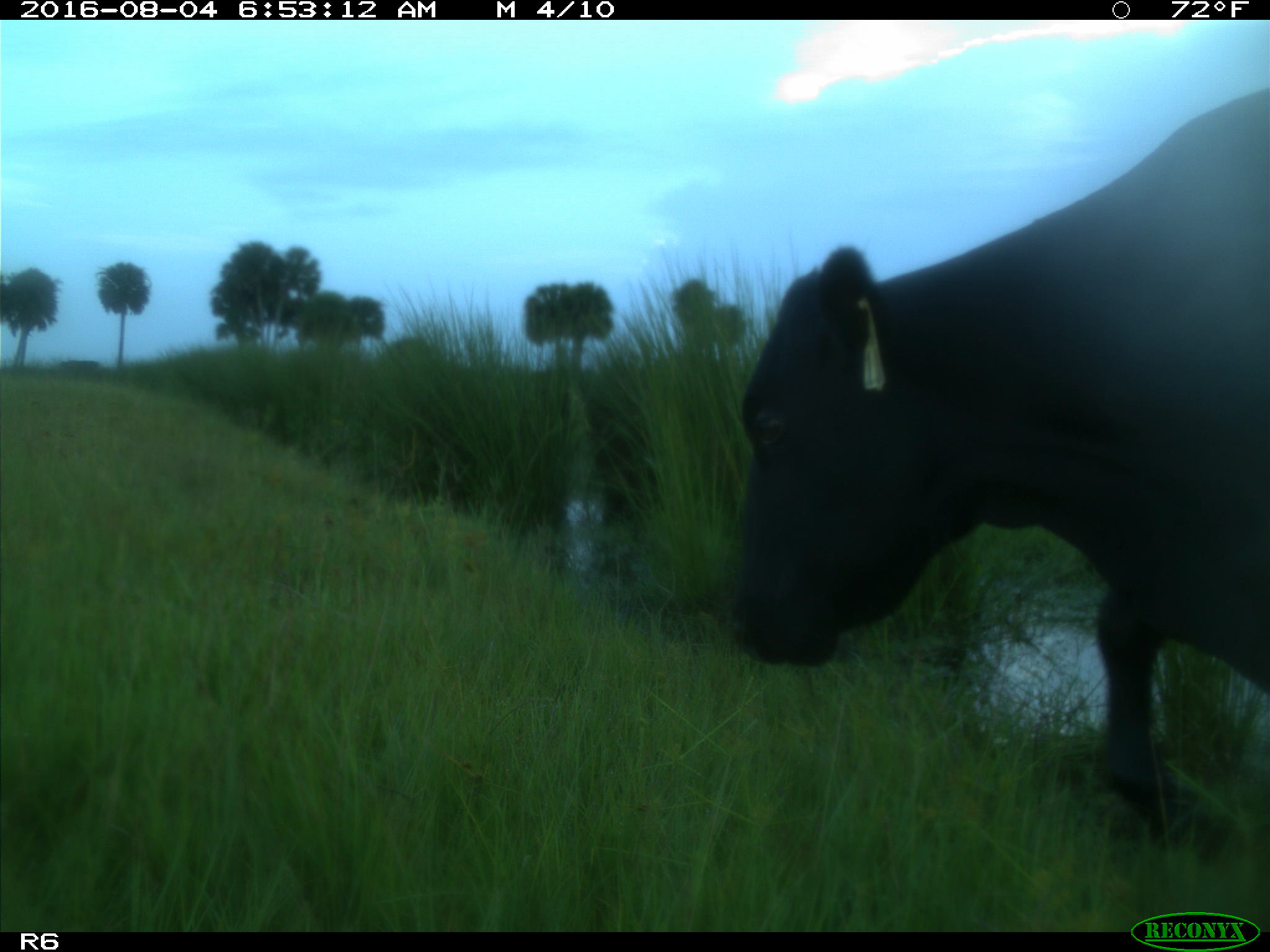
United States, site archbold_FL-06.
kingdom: Animalia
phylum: Chordata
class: Mammalia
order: Artiodactyla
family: Bovidae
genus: Bos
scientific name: Bos taurus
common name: domestic cow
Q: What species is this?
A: Bos taurus (domestic cow).